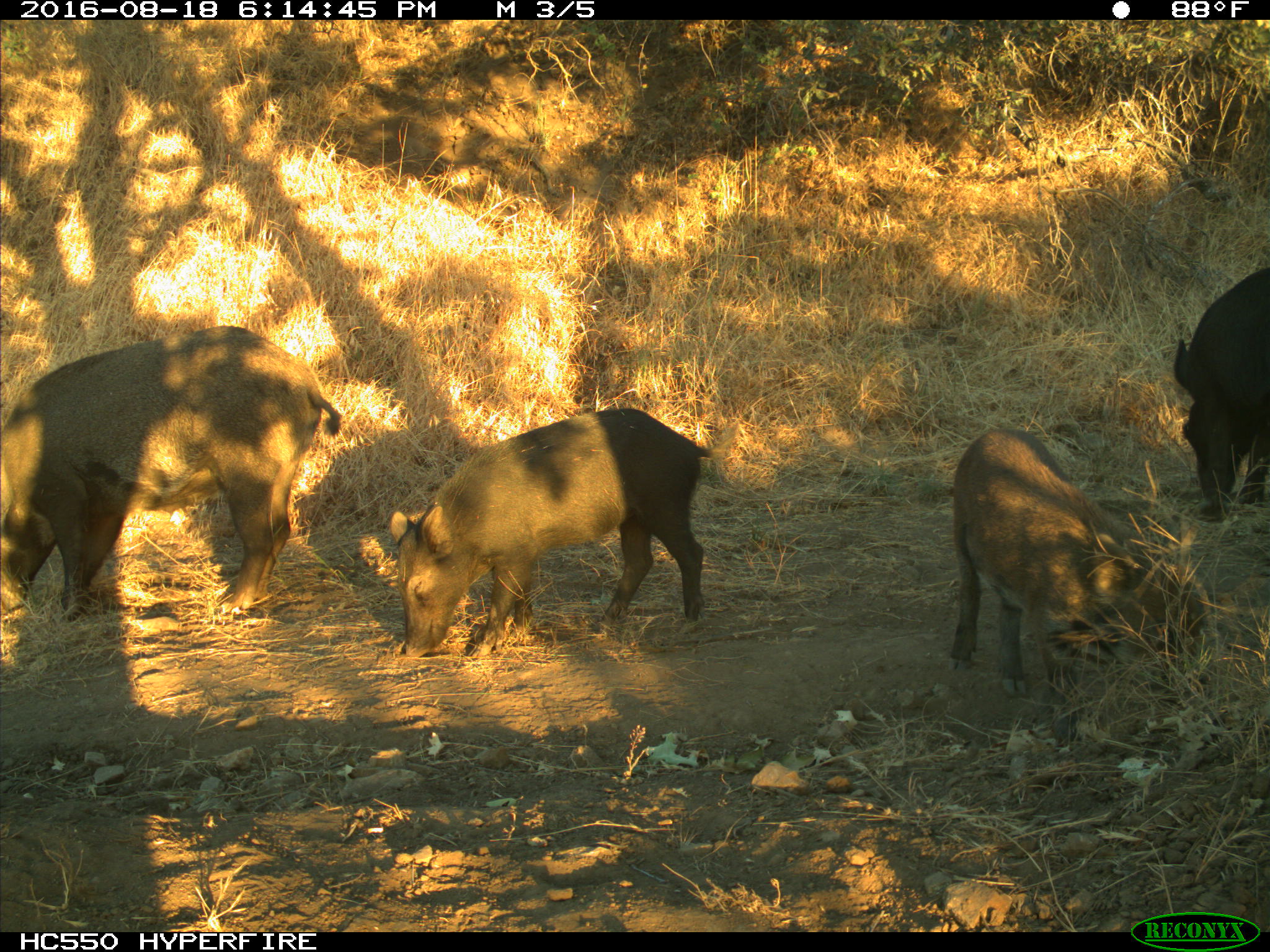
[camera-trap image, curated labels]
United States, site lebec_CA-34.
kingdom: Animalia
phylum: Chordata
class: Mammalia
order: Artiodactyla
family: Suidae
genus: Sus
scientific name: Sus scrofa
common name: wild boar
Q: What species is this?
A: Sus scrofa (wild boar).